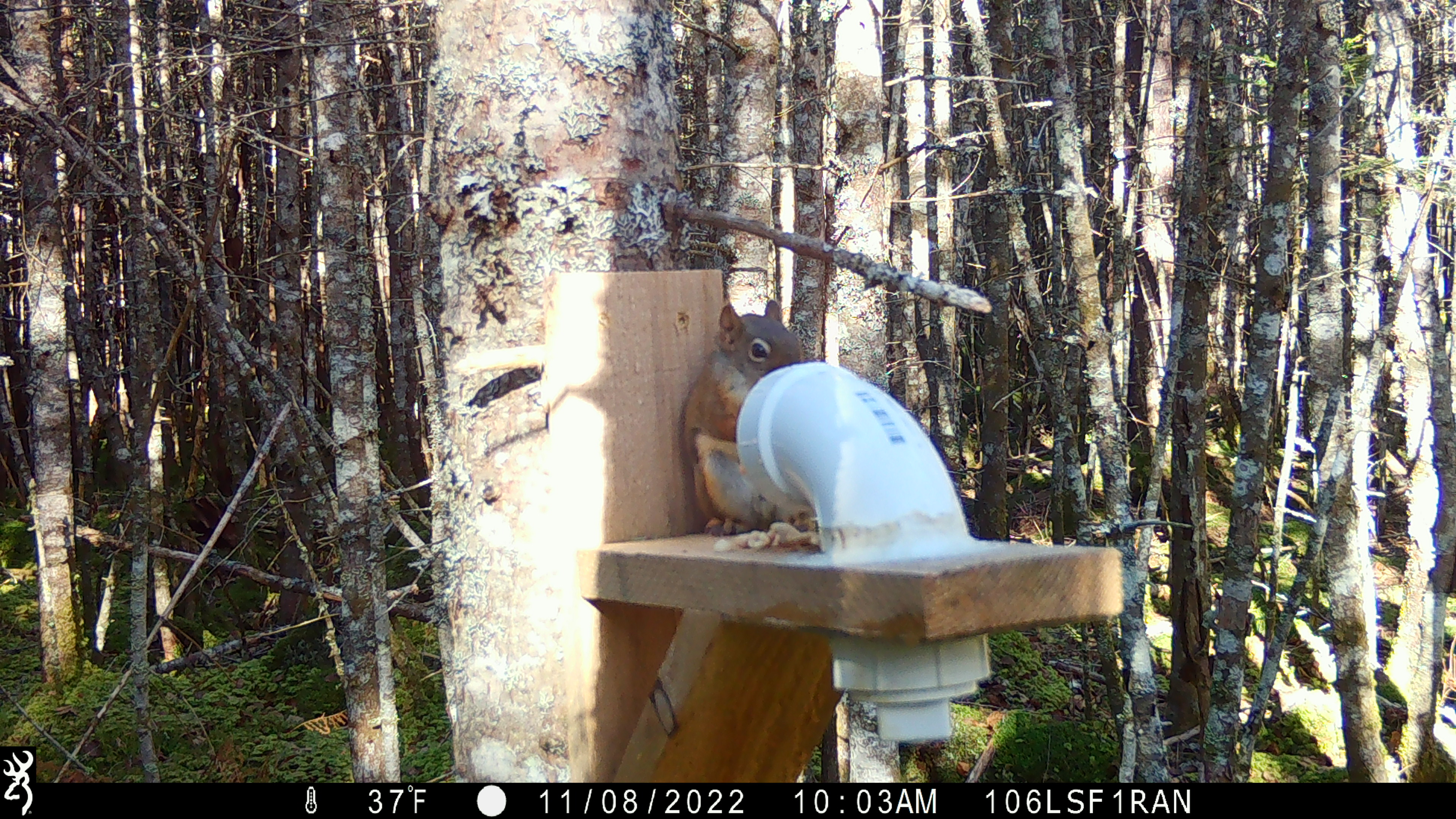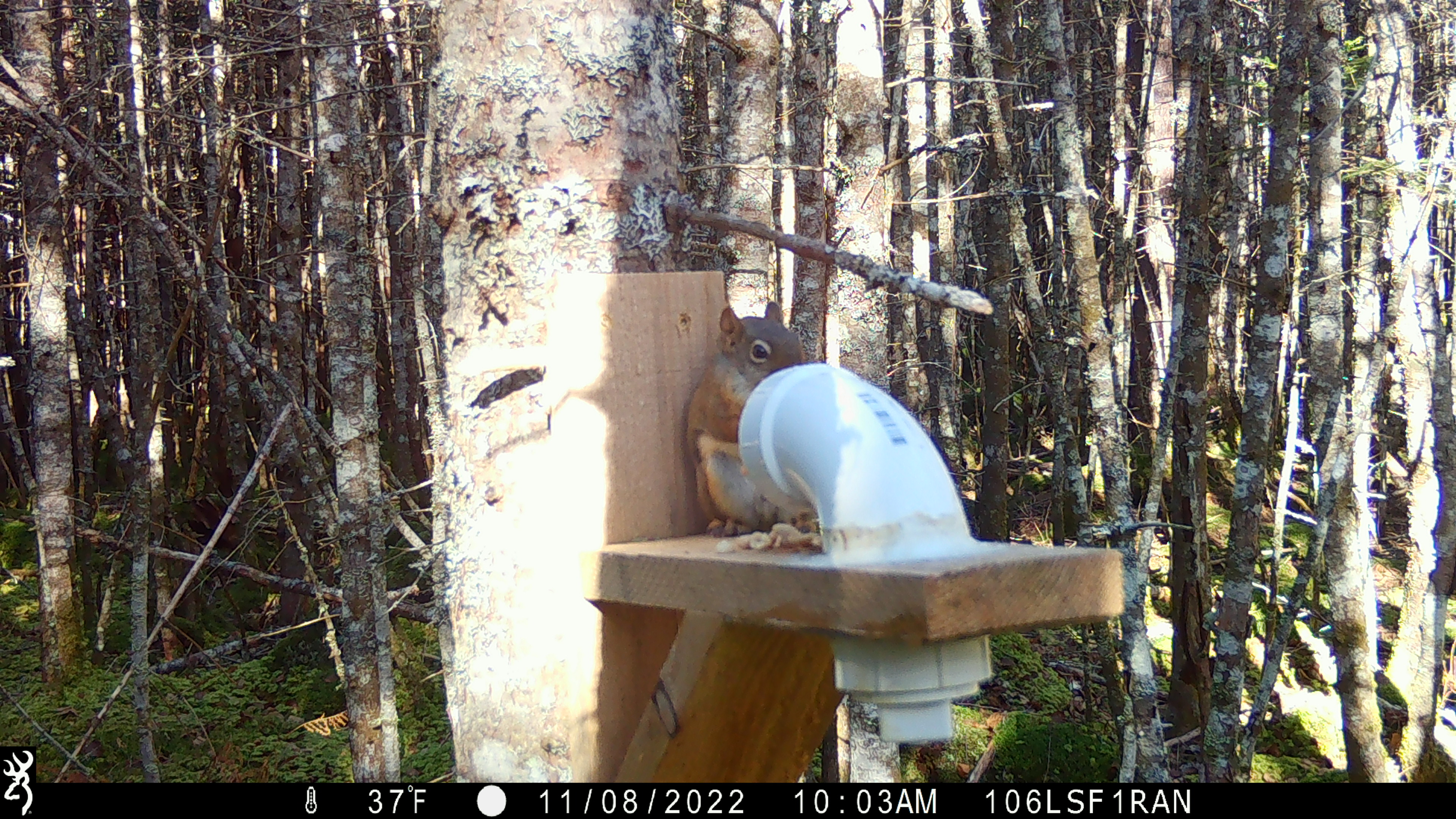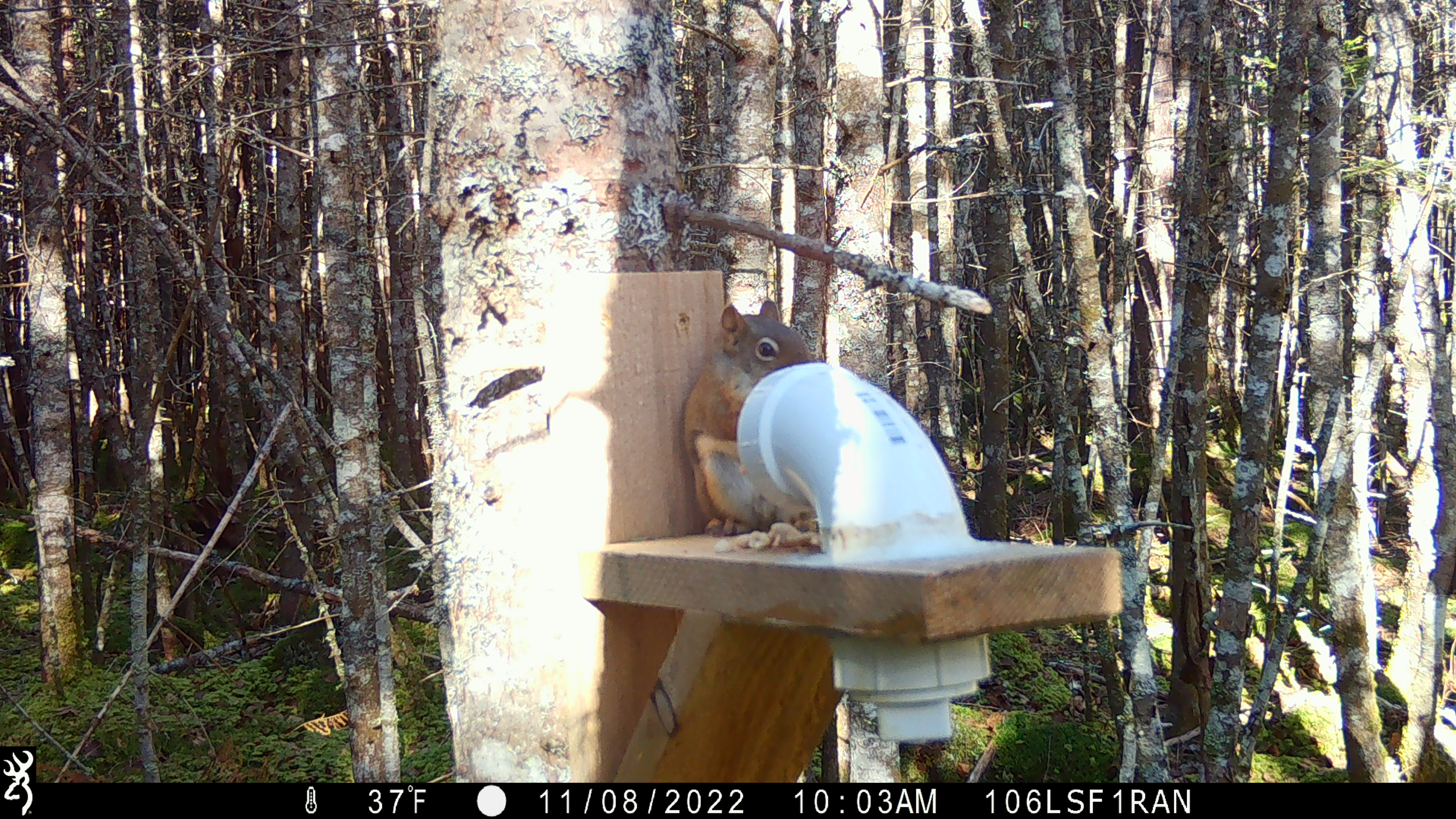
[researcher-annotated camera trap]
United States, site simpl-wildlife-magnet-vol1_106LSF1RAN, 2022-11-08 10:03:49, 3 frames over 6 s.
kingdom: Animalia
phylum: Chordata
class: Mammalia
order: Rodentia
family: Sciuridae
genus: Tamiasciurus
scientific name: Tamiasciurus hudsonicus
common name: red squirrel